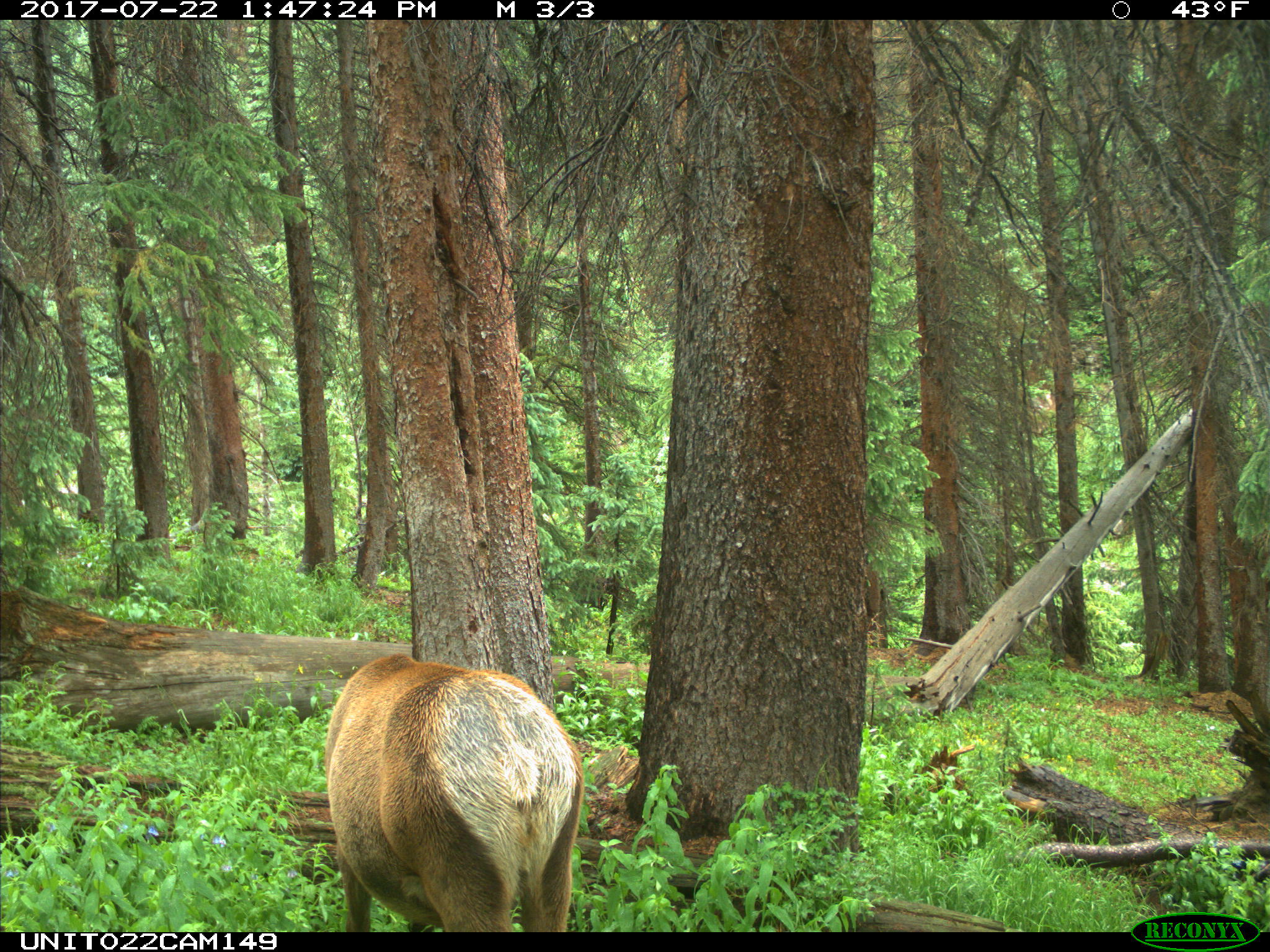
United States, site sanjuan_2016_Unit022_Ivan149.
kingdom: Animalia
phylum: Chordata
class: Mammalia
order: Artiodactyla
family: Cervidae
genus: Cervus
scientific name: Cervus elaphus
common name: red deer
Cervus elaphus (red deer).